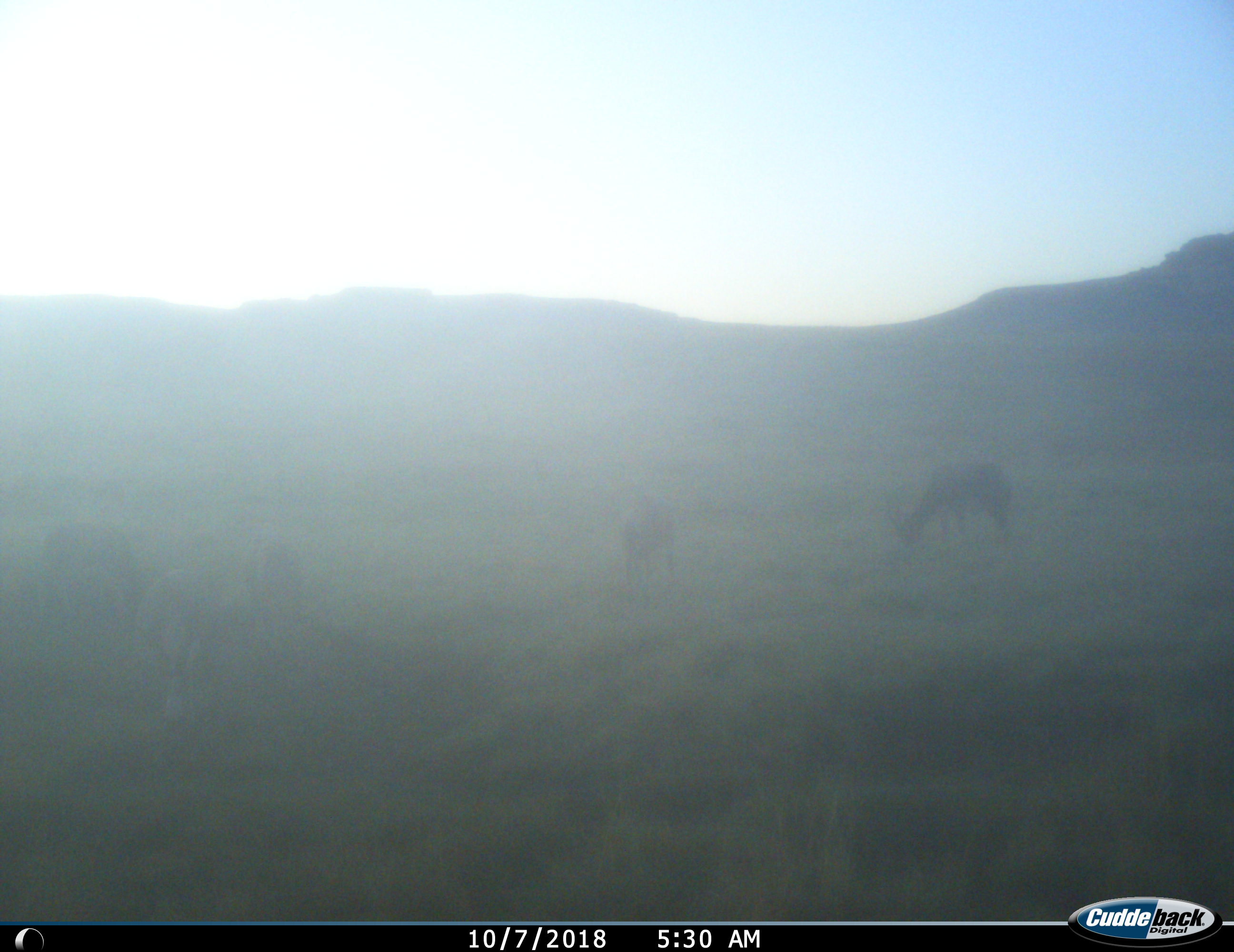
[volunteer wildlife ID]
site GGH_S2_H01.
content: unidentified animal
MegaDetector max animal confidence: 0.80